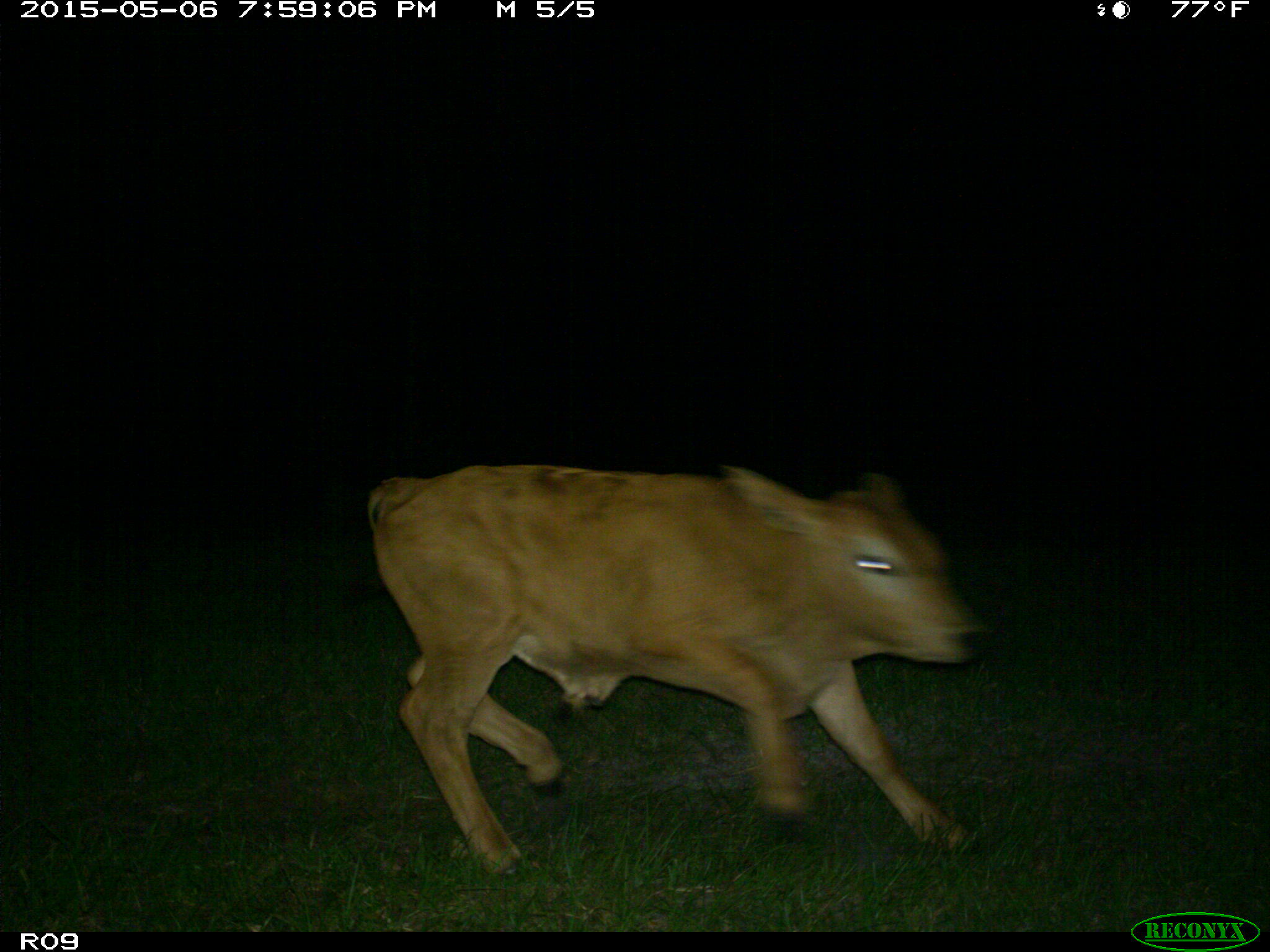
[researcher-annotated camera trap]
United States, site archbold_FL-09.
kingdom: Animalia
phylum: Chordata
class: Mammalia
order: Artiodactyla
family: Bovidae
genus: Bos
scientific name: Bos taurus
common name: domestic cow